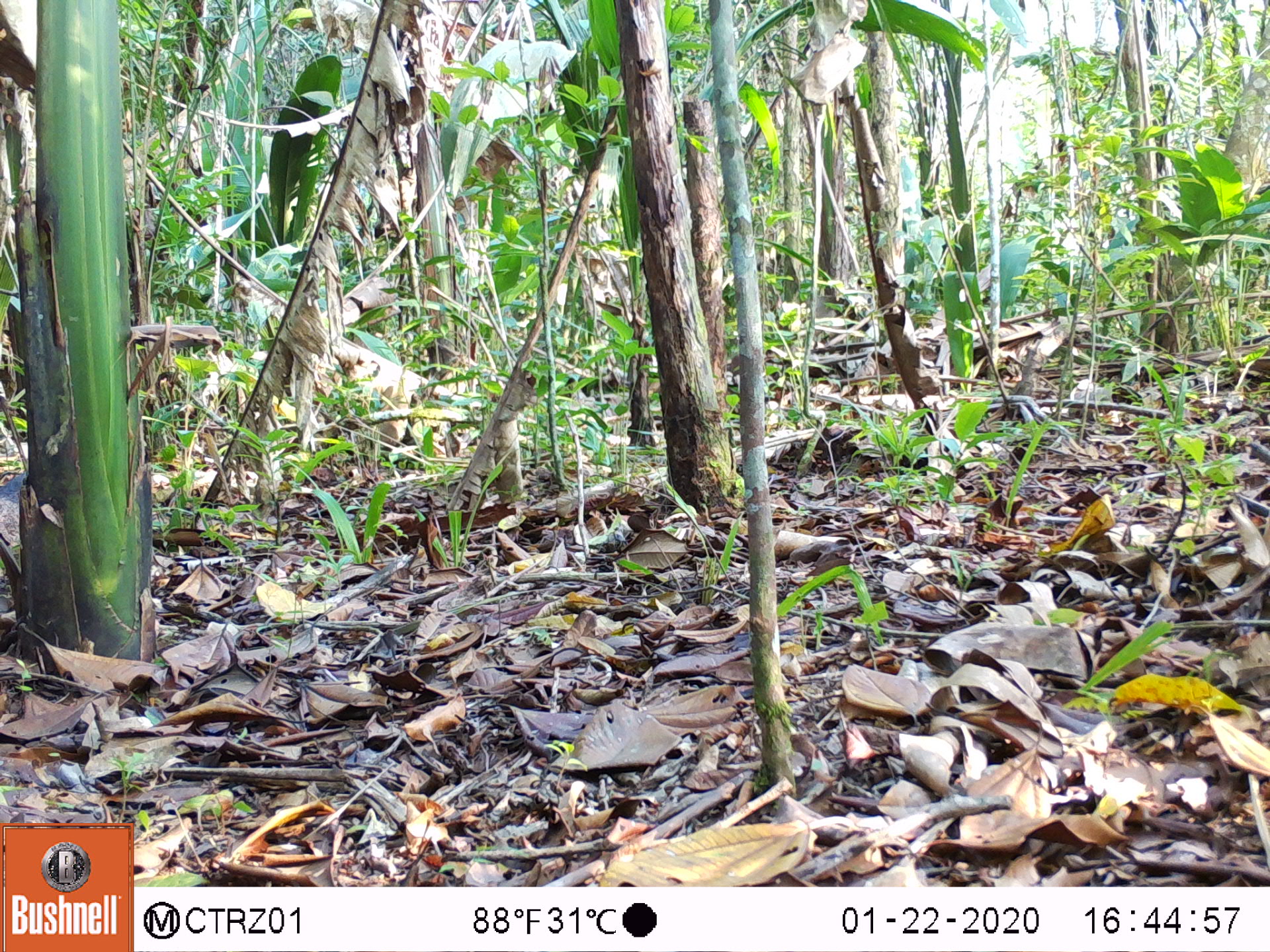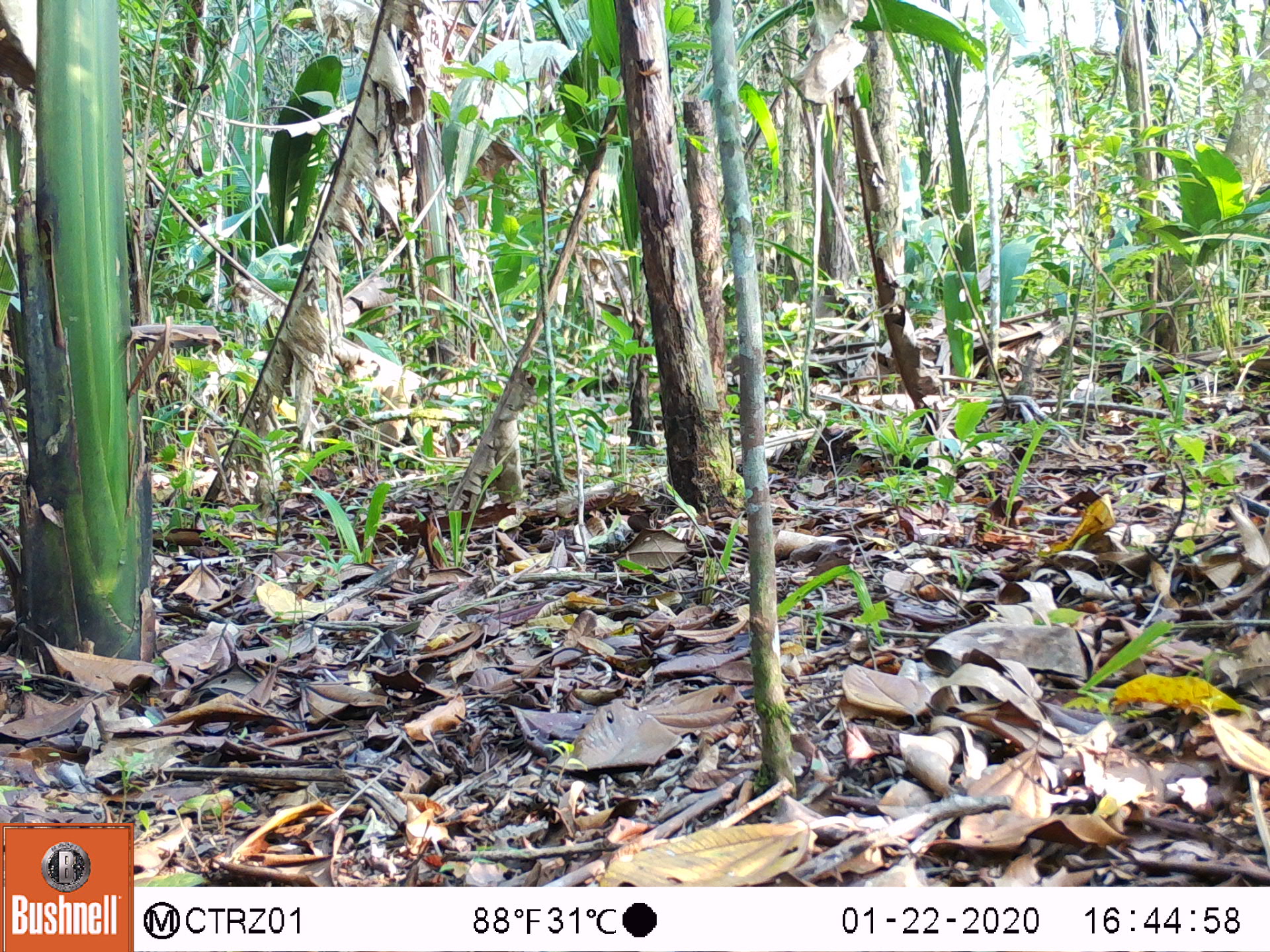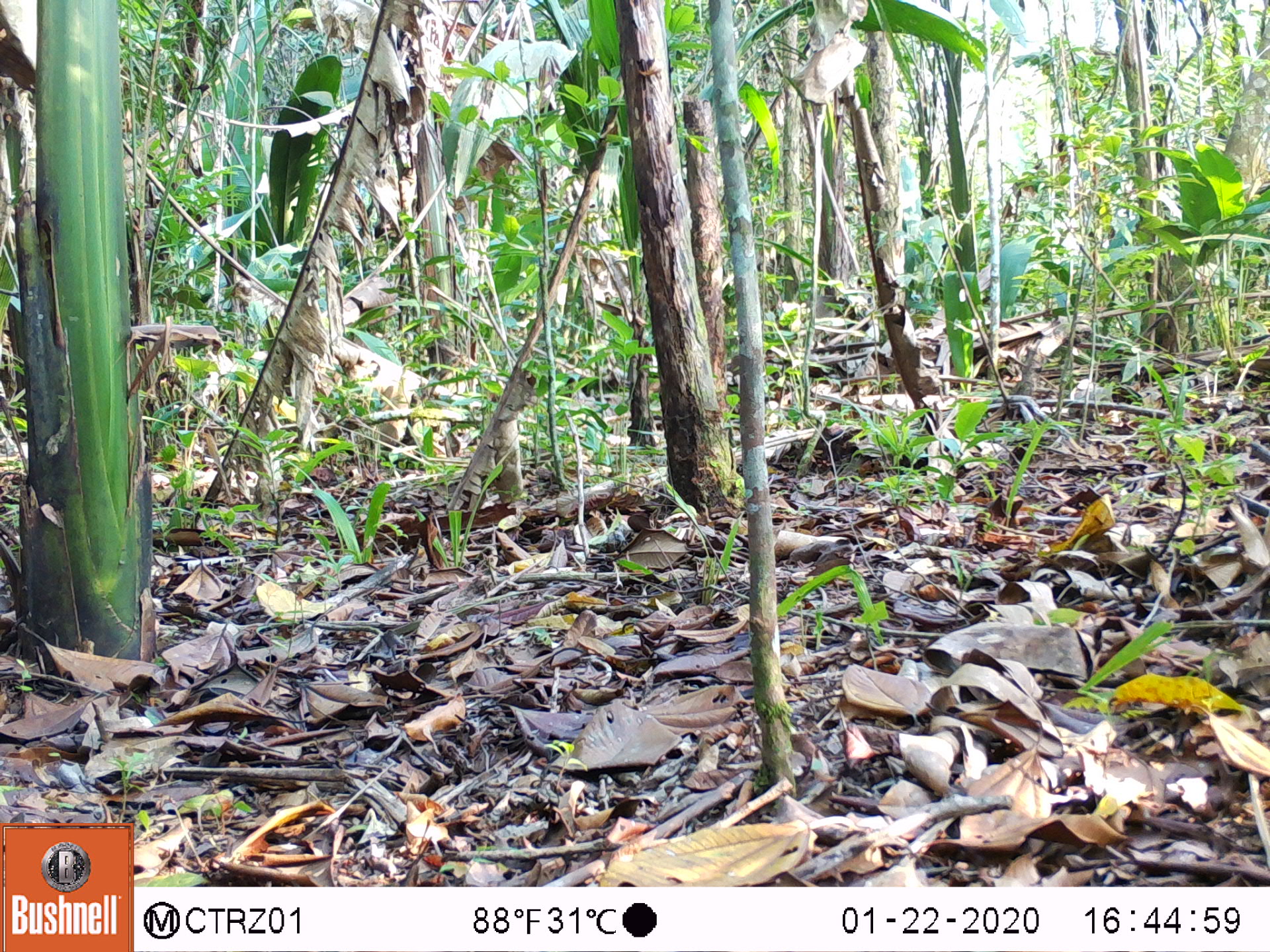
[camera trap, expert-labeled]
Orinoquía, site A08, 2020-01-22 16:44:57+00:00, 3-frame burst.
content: no animal present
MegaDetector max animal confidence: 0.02